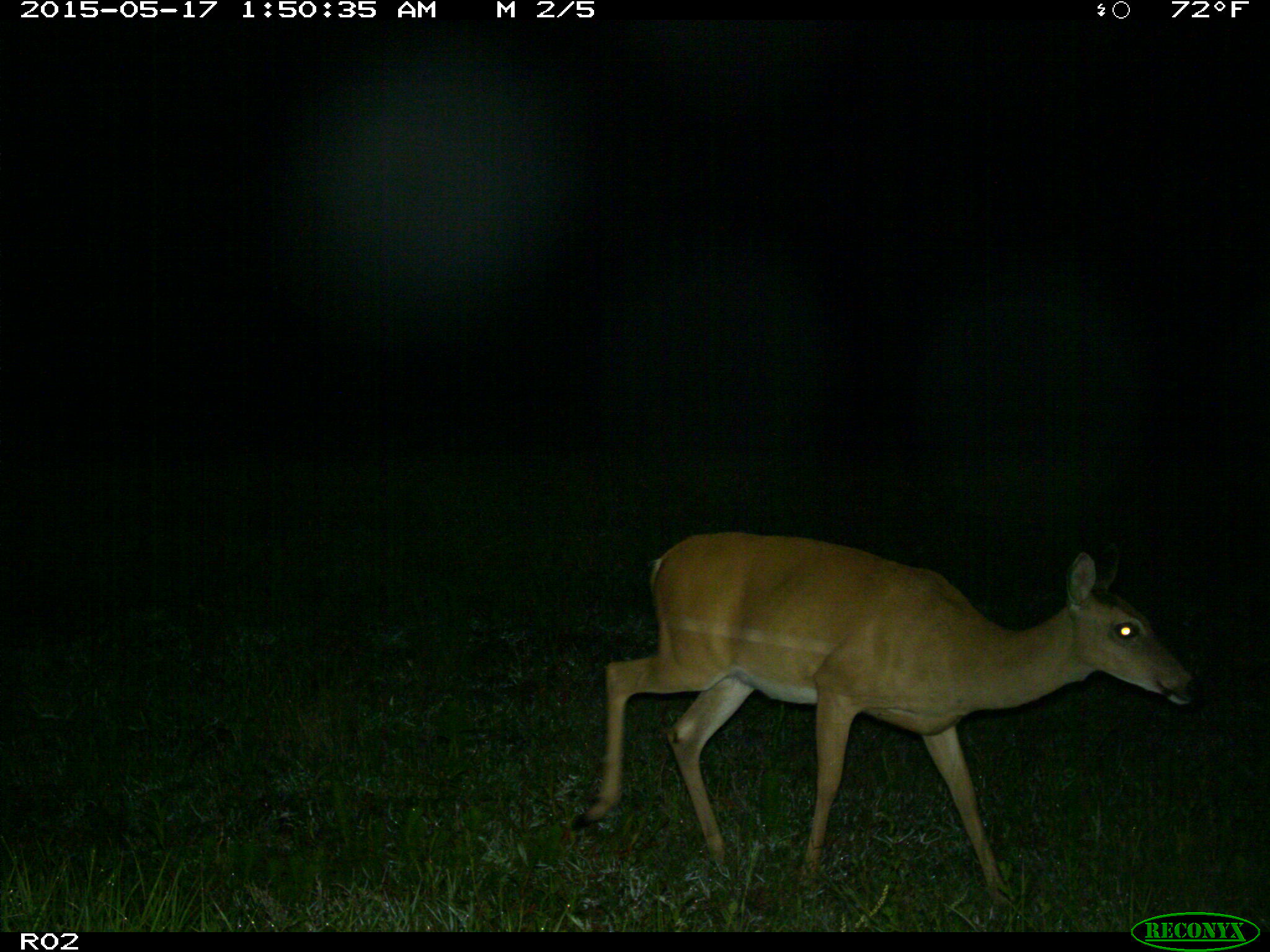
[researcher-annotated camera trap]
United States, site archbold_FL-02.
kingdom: Animalia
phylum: Chordata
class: Mammalia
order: Artiodactyla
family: Cervidae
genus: Odocoileus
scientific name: Odocoileus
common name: deer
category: unidentified deer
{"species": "unidentified deer (deer) (Odocoileus)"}